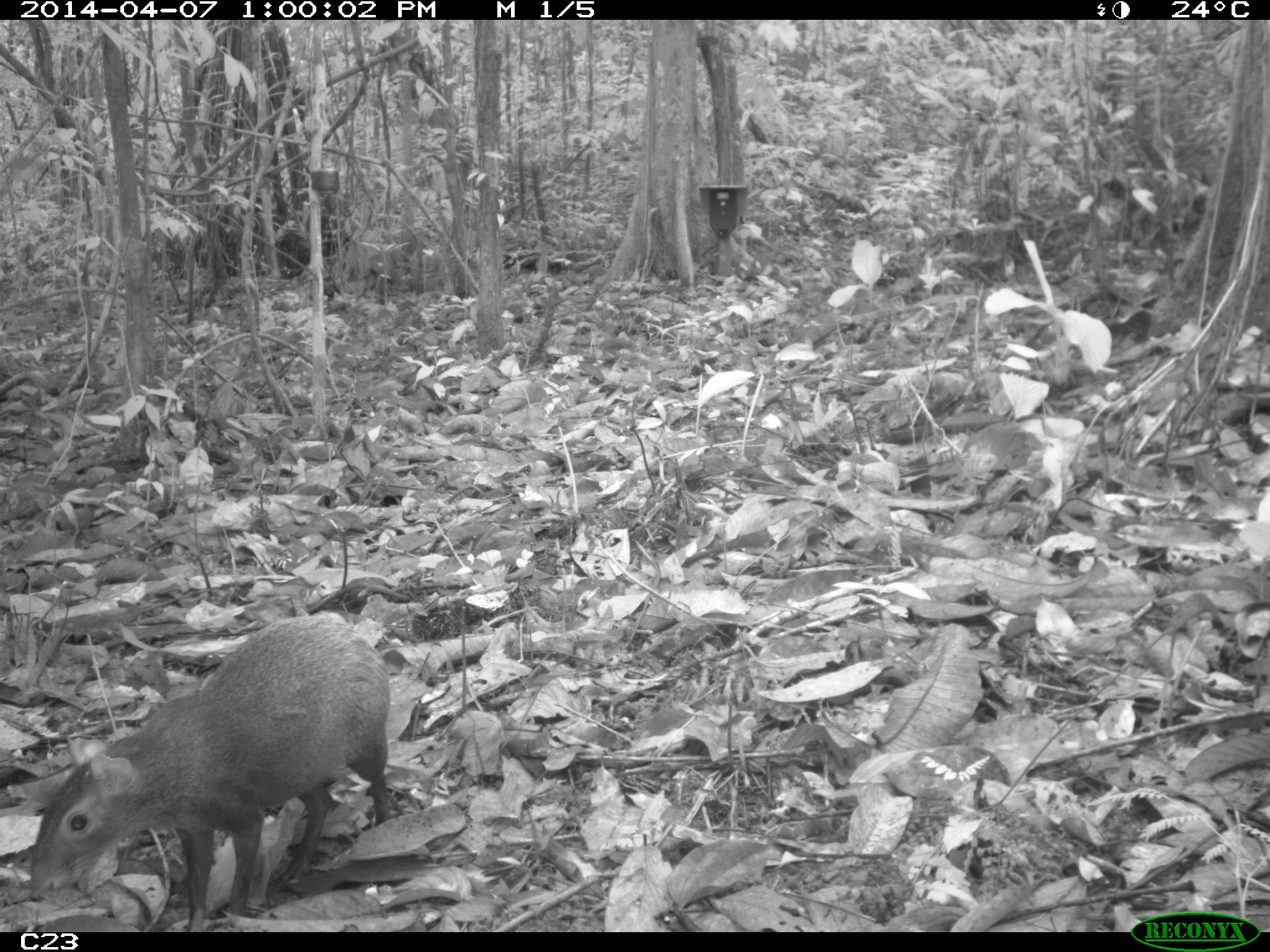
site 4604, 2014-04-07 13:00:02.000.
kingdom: Animalia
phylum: Chordata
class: Mammalia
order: Rodentia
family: Dasyproctidae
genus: Dasyprocta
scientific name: Dasyprocta leporina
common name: red-rumped agouti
Dasyprocta leporina (red-rumped agouti), count 1, age adult.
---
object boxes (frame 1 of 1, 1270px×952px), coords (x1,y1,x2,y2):
dasyprocta leporina: (26,616,395,932)